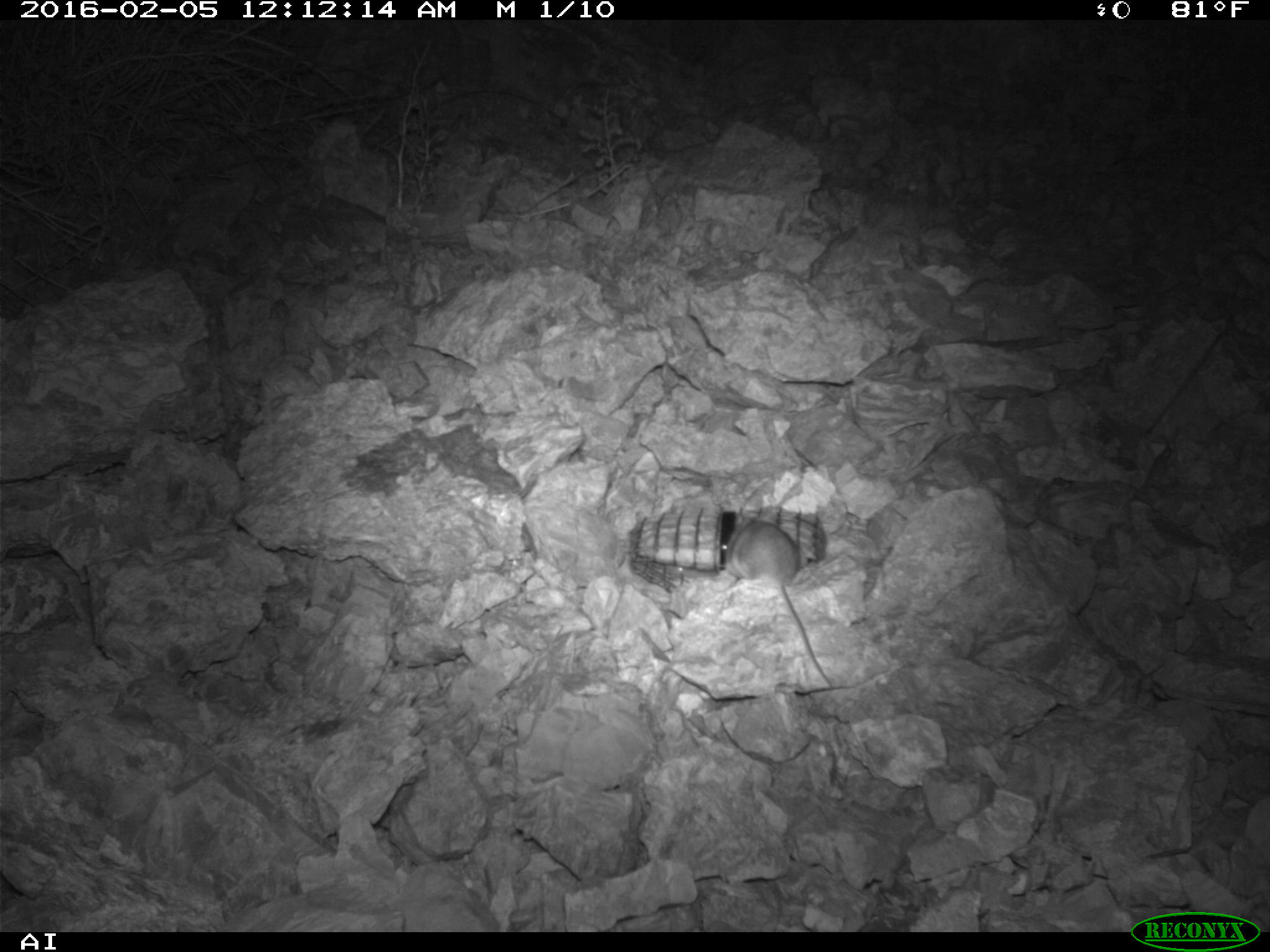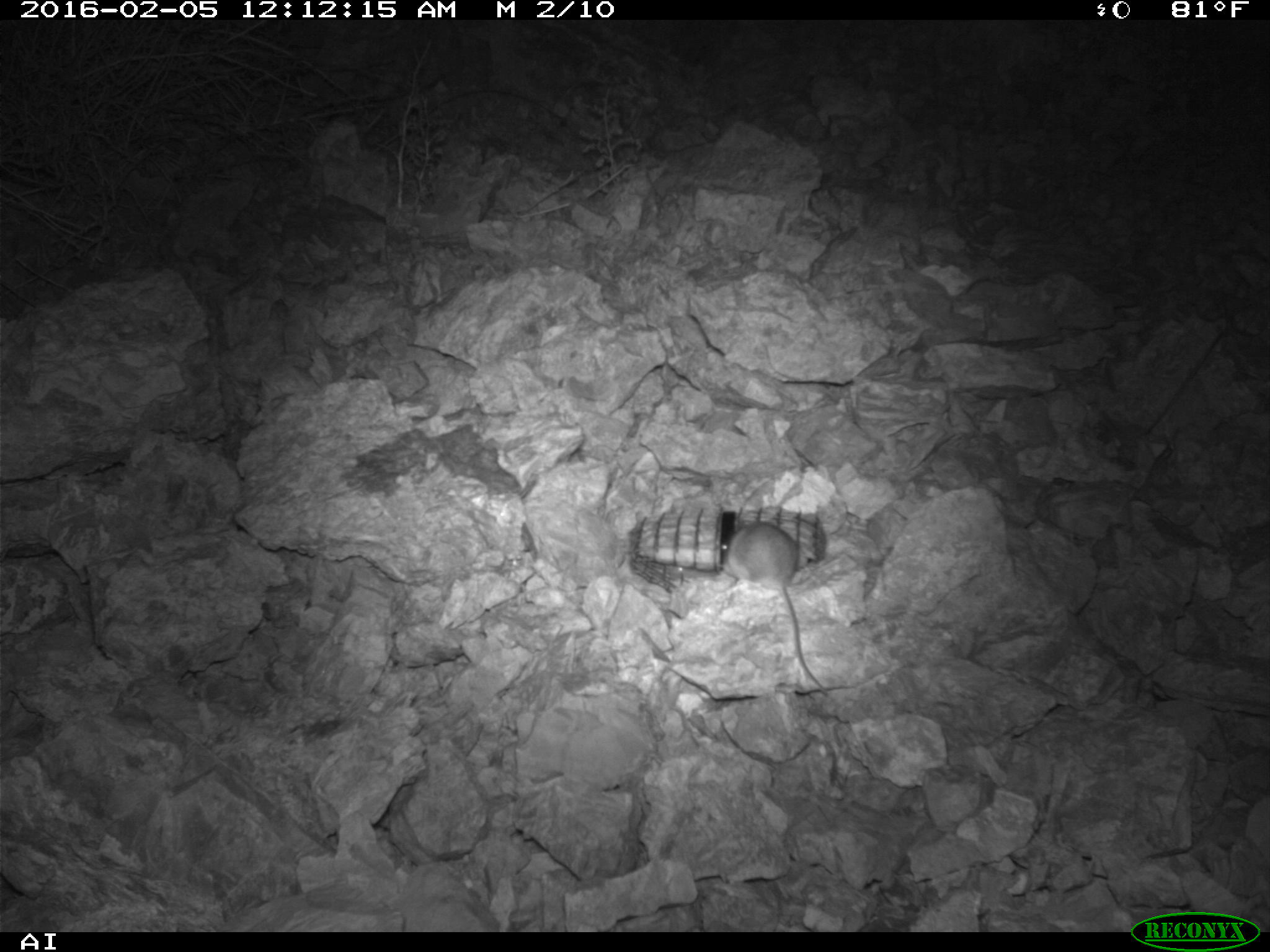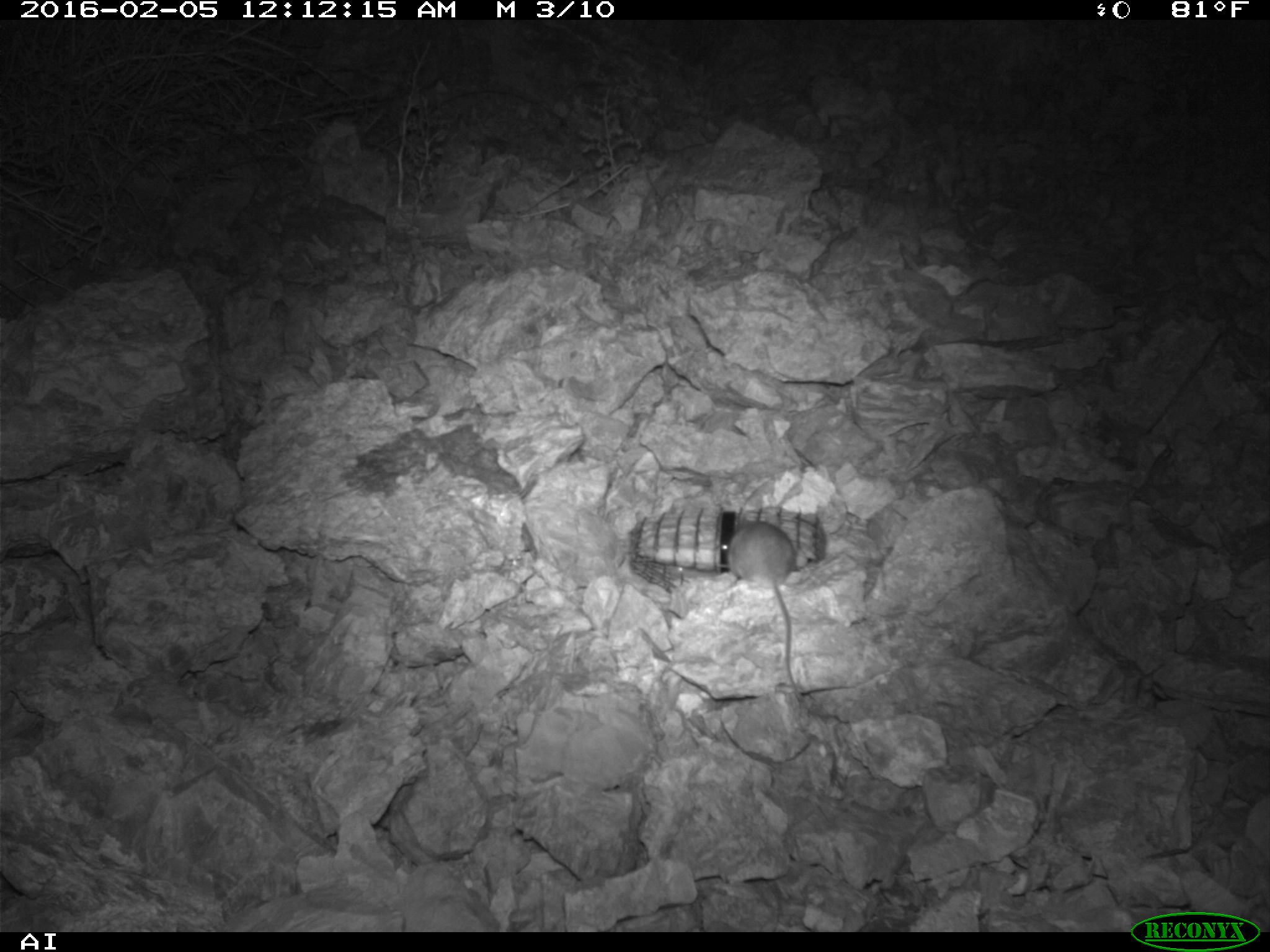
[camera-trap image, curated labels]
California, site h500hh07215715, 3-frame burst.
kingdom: Animalia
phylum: Chordata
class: Mammalia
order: Rodentia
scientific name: Rodentia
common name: rodent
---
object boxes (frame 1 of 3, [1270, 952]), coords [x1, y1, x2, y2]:
rodent: [726, 513, 832, 687]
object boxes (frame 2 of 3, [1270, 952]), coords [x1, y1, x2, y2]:
rodent: [724, 520, 828, 695]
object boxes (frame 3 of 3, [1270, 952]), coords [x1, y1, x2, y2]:
rodent: [719, 511, 809, 705]